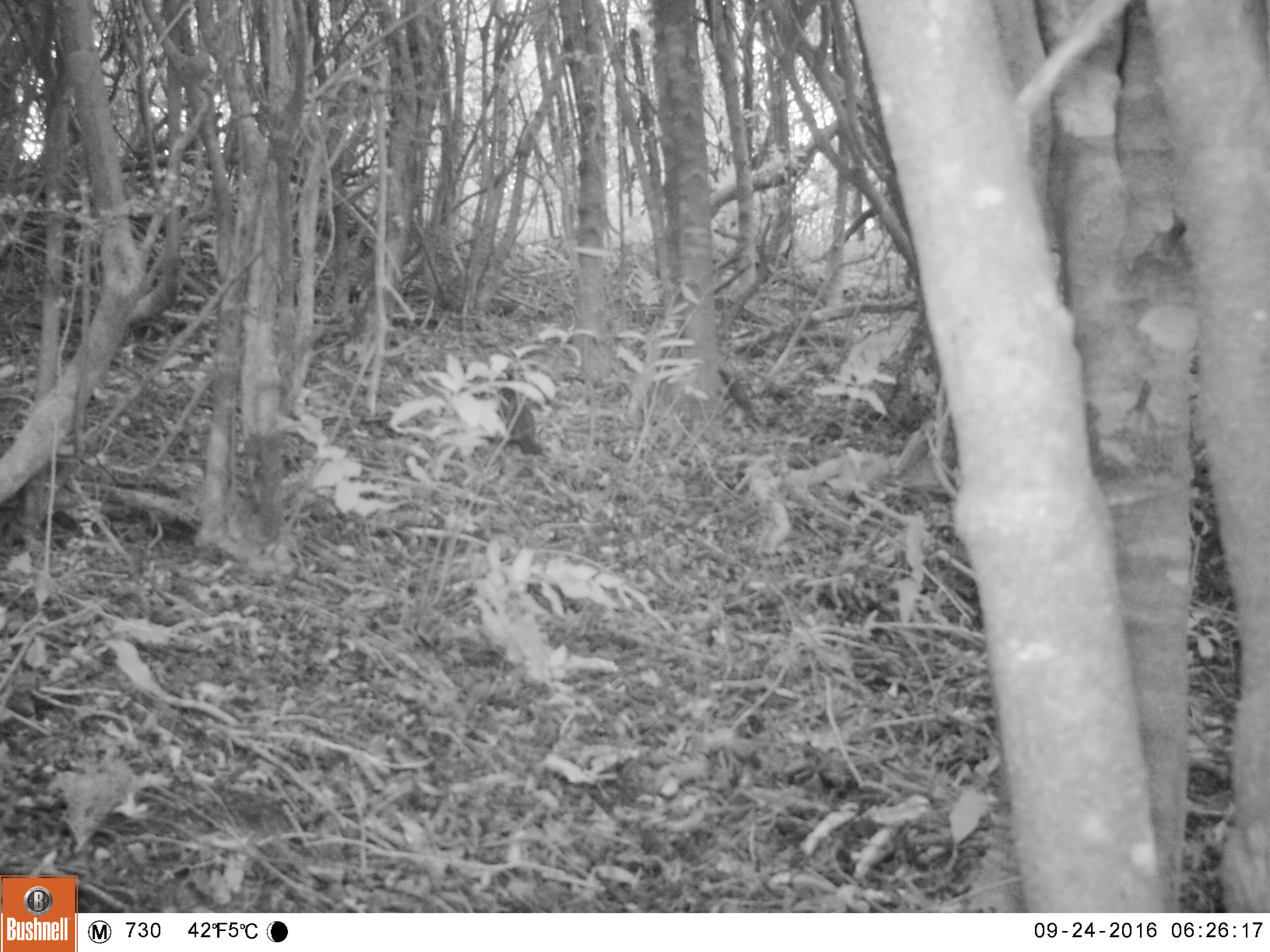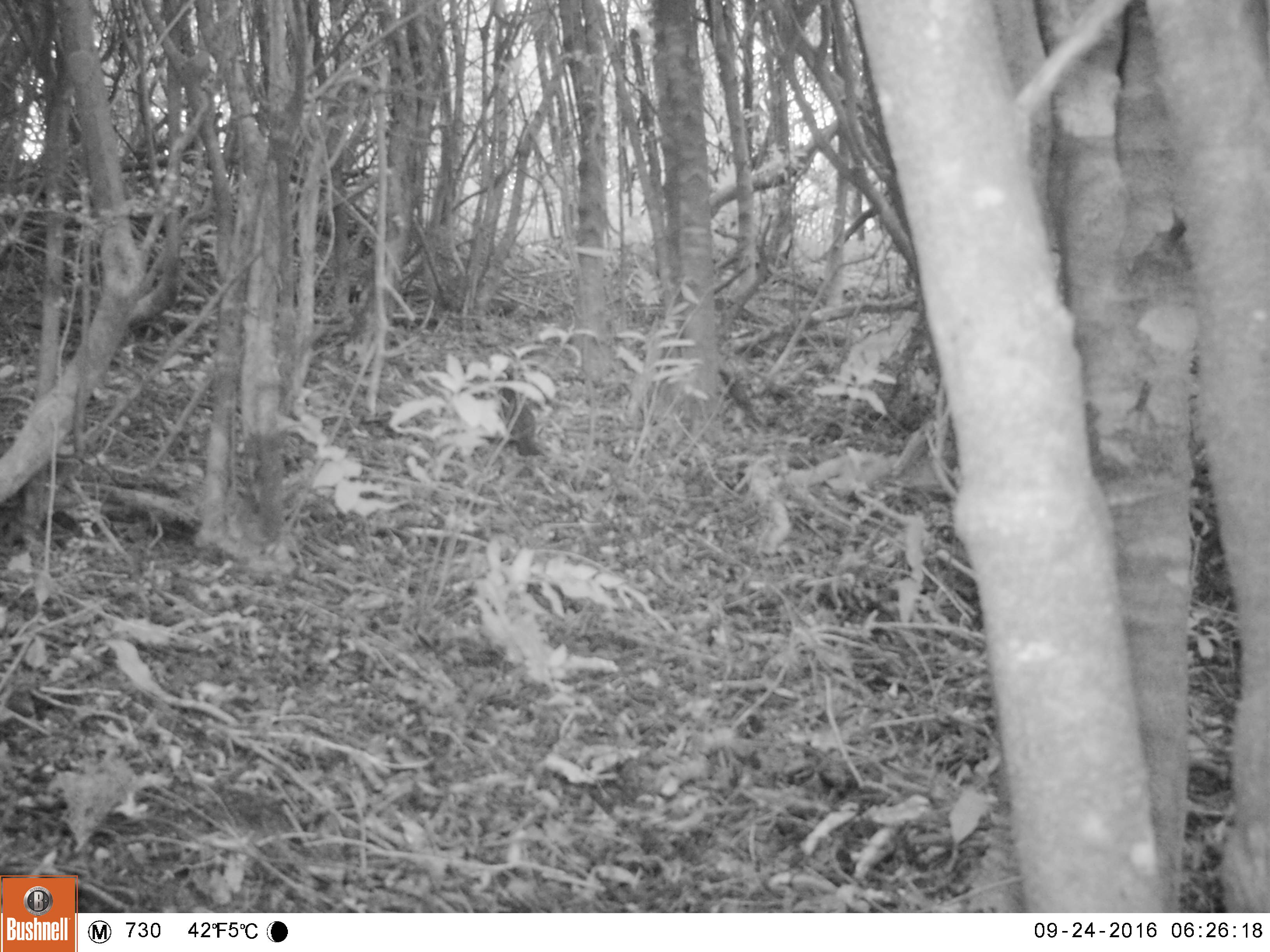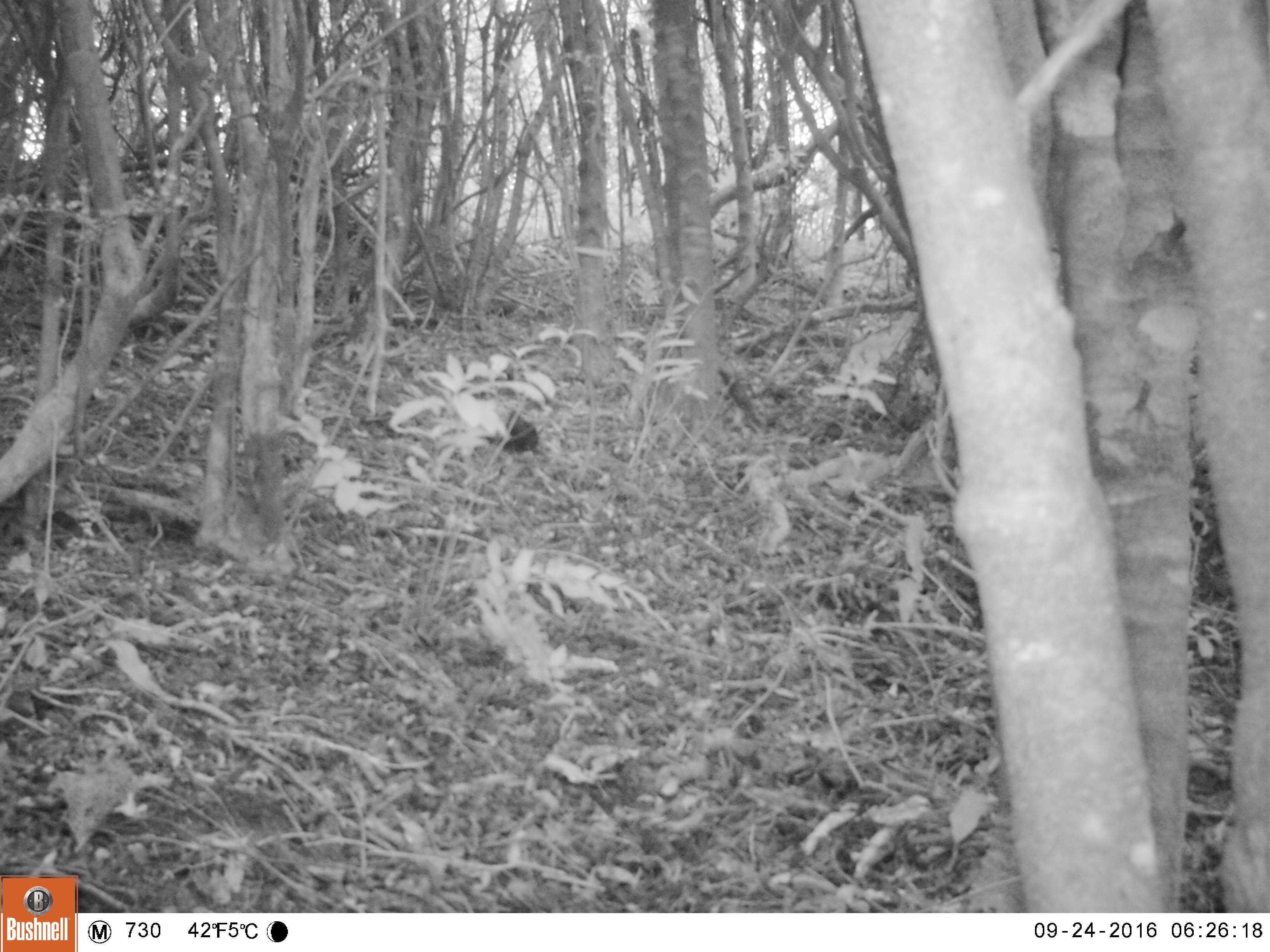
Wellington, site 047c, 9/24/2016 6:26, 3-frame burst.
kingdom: Animalia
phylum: Chordata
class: Aves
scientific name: Aves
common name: bird